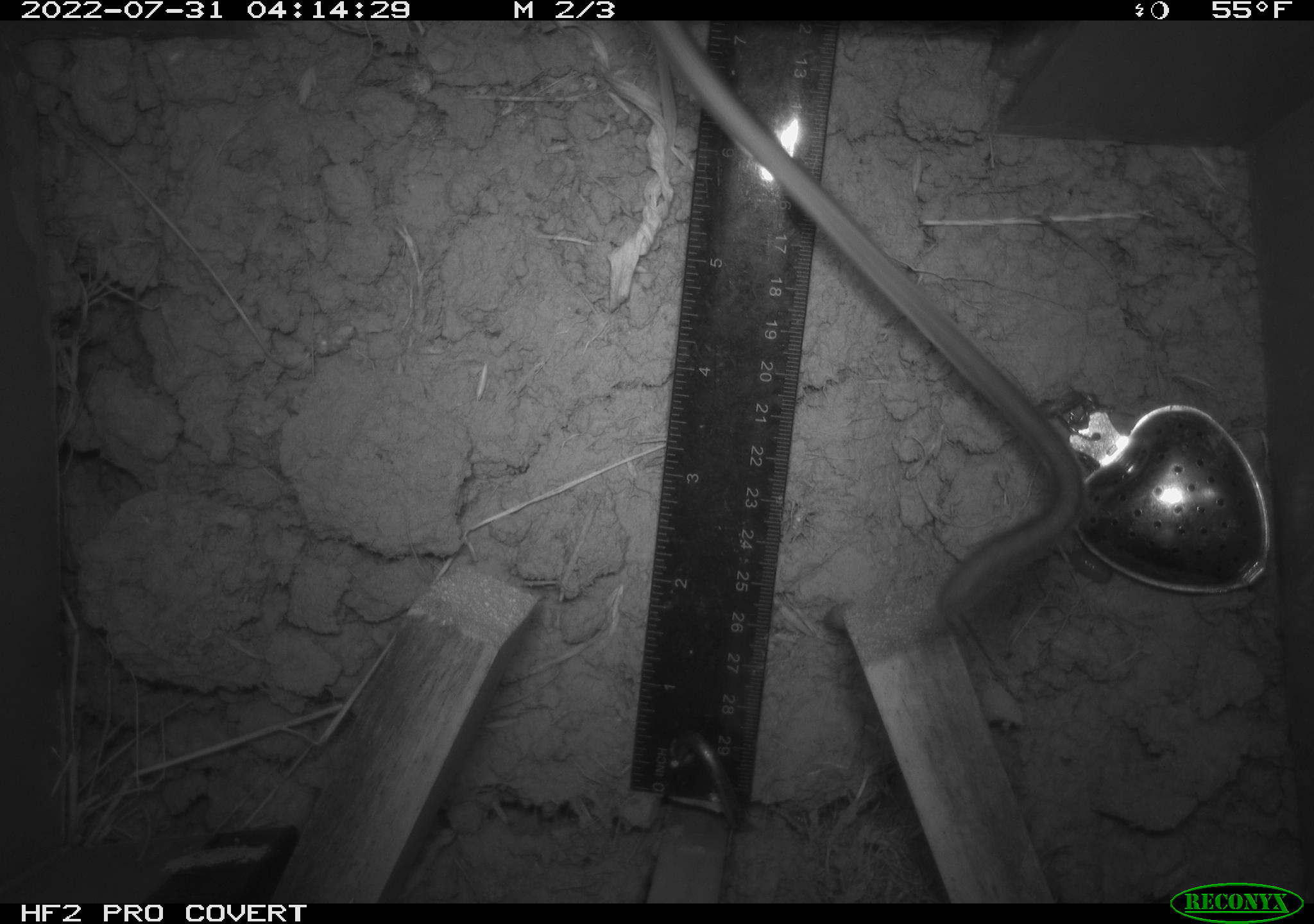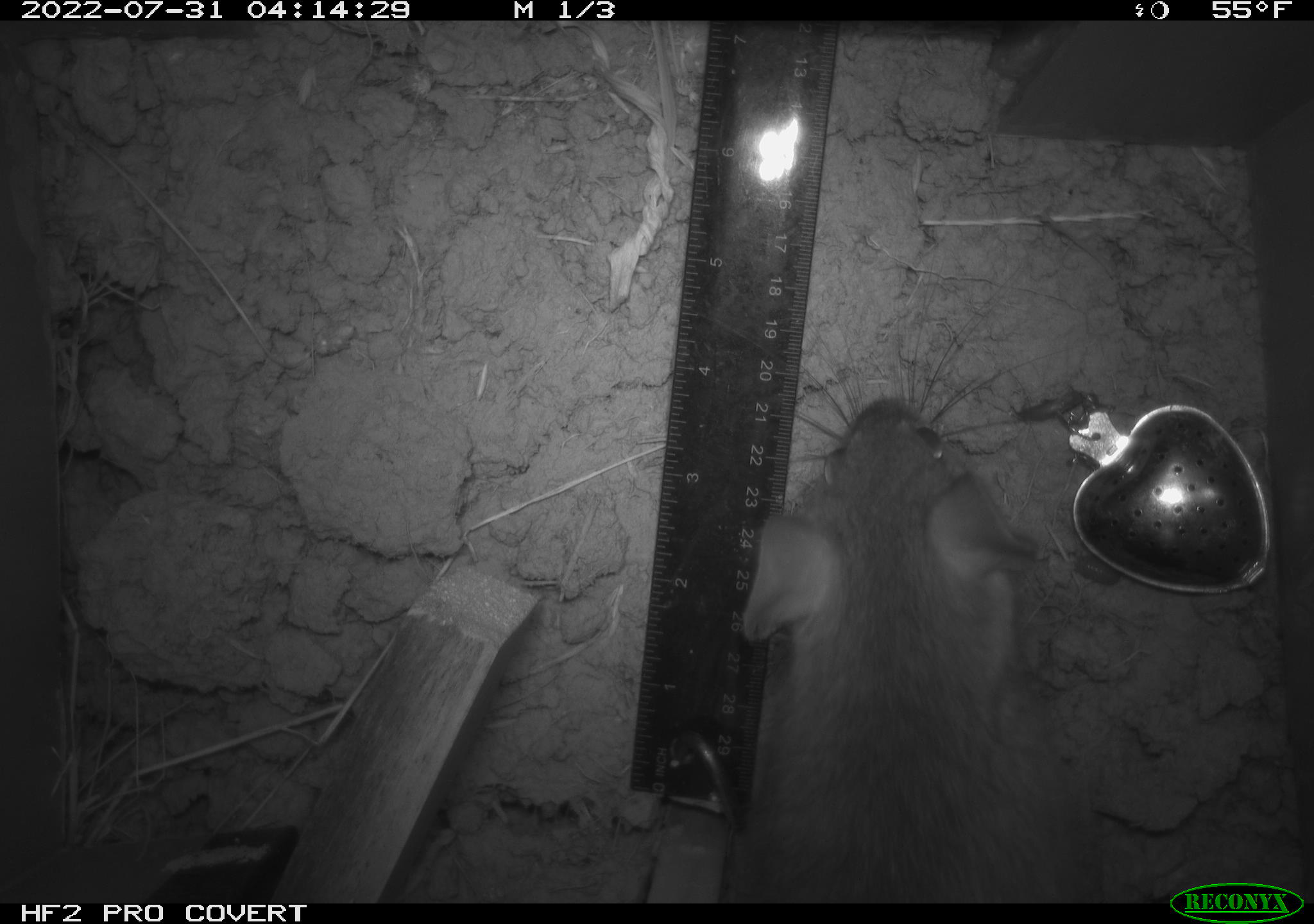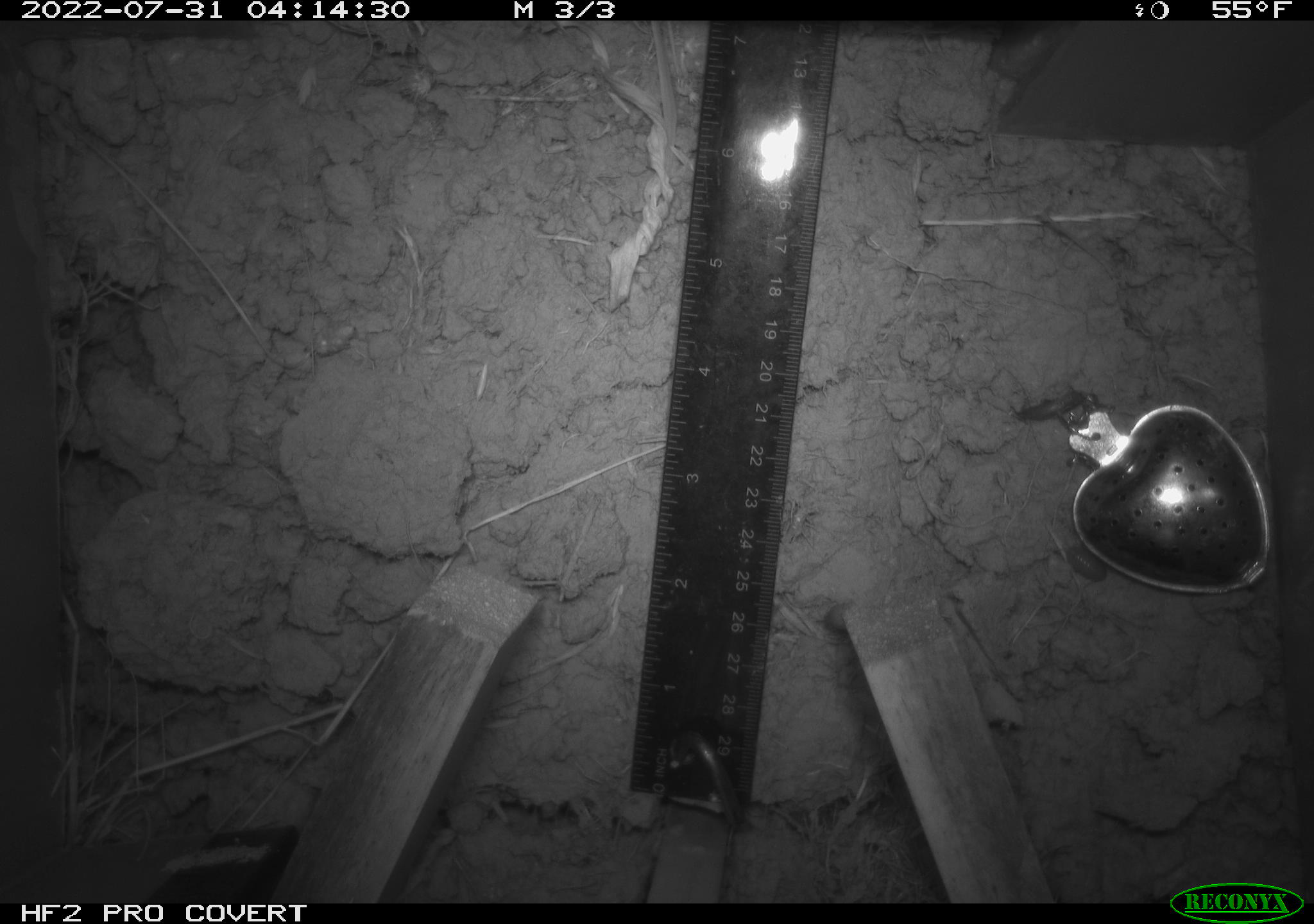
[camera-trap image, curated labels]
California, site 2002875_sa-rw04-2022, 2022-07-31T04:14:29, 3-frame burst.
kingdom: Animalia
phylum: Chordata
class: Mammalia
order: Rodentia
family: Cricetidae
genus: Neotoma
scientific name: Neotoma fuscipes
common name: dusky-footed woodrat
Dusky-footed woodrat (Neotoma fuscipes).